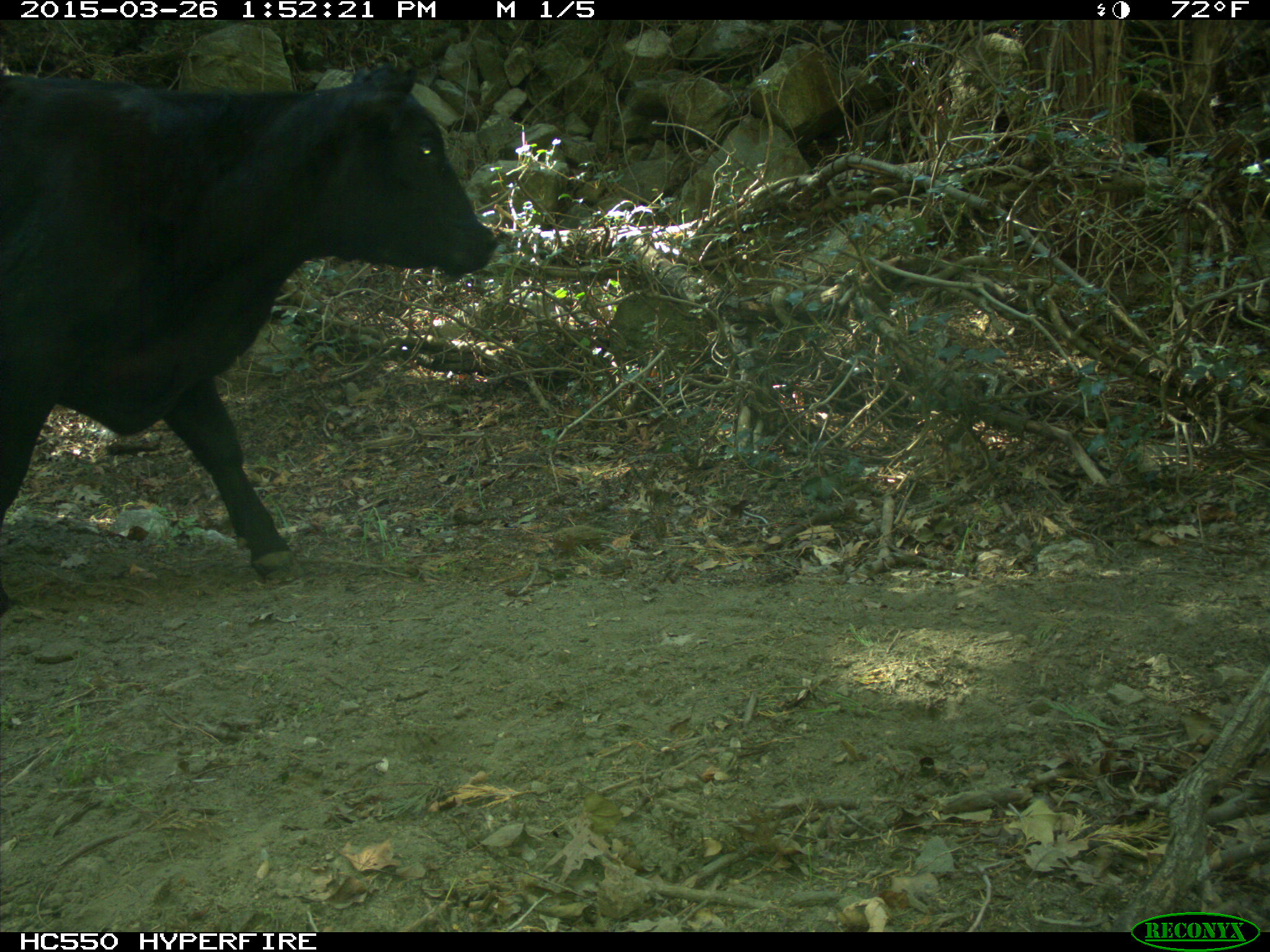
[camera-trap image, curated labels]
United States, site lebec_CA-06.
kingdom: Animalia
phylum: Chordata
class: Mammalia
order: Artiodactyla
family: Bovidae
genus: Bos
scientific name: Bos taurus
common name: domestic cow